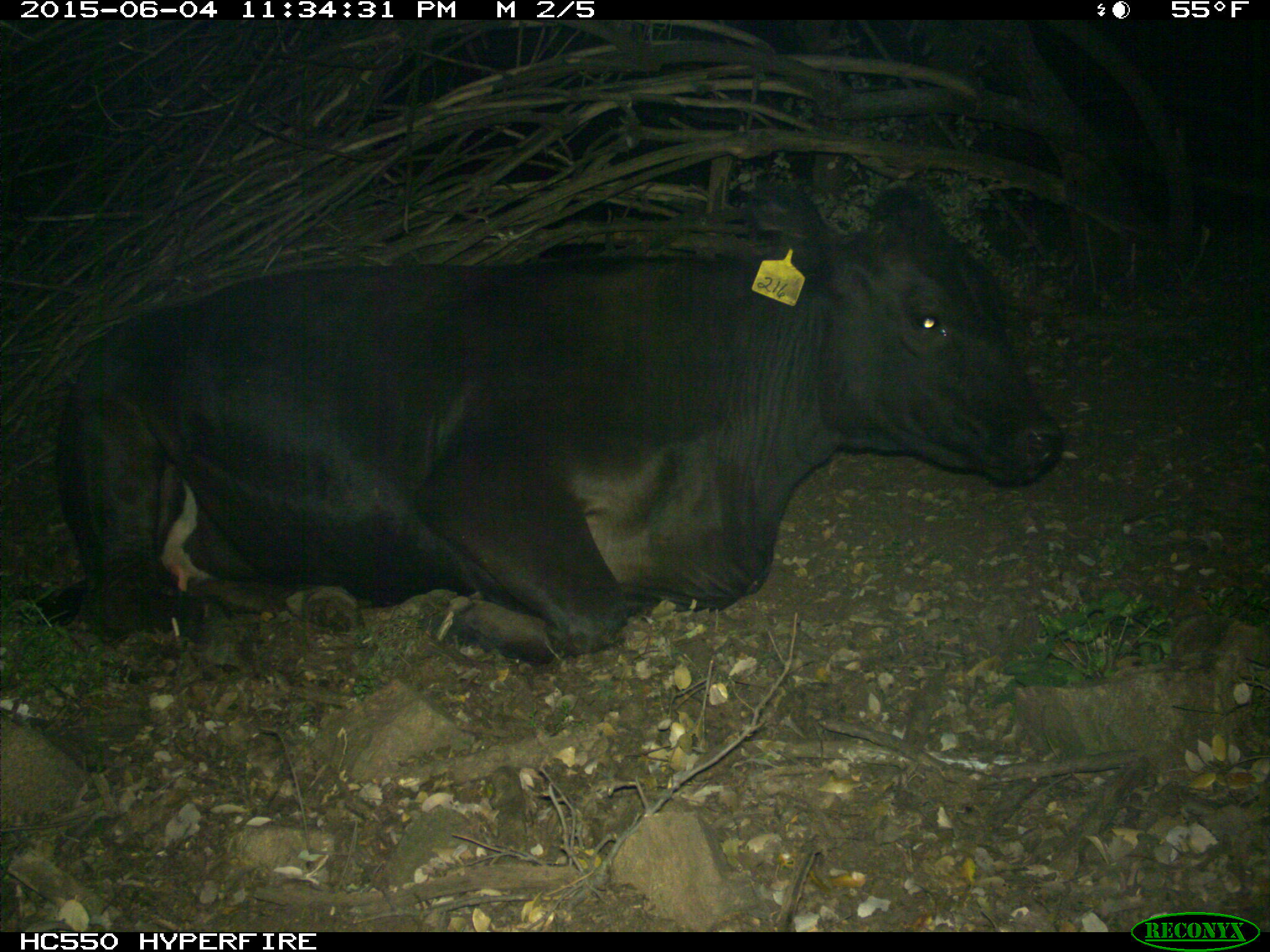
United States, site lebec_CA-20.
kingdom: Animalia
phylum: Chordata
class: Mammalia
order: Artiodactyla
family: Bovidae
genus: Bos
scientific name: Bos taurus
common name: domestic cow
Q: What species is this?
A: Bos taurus (domestic cow).